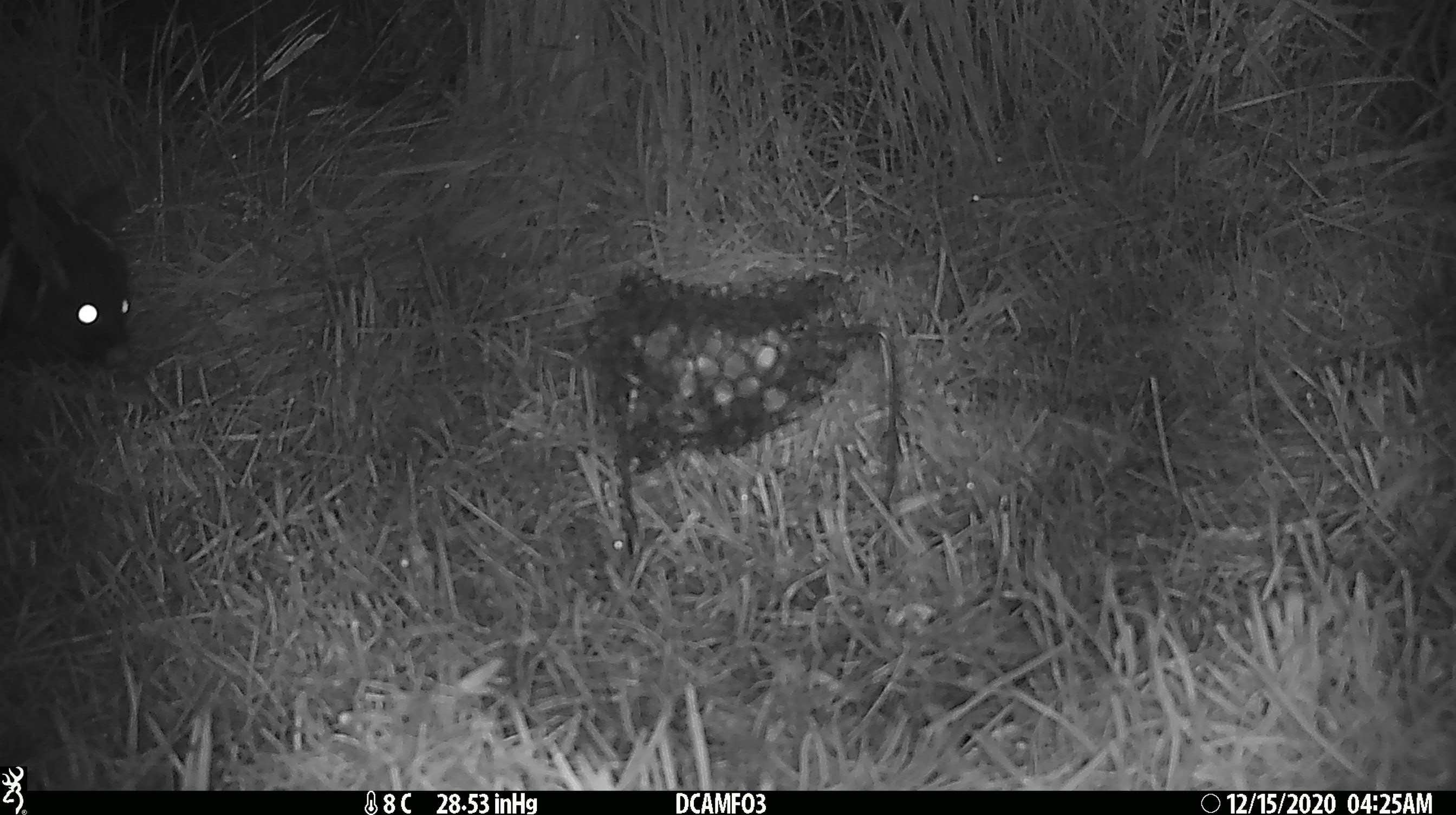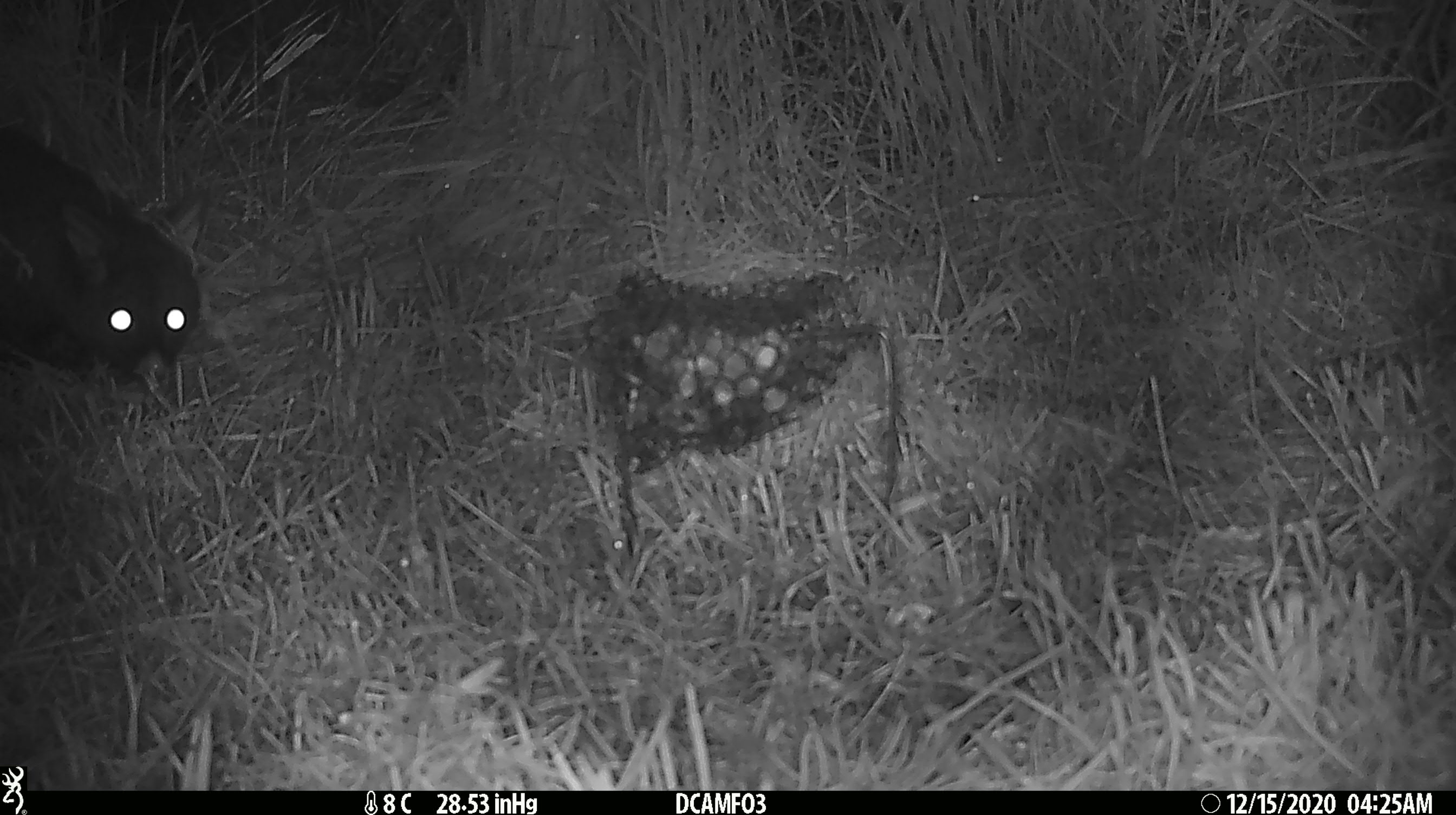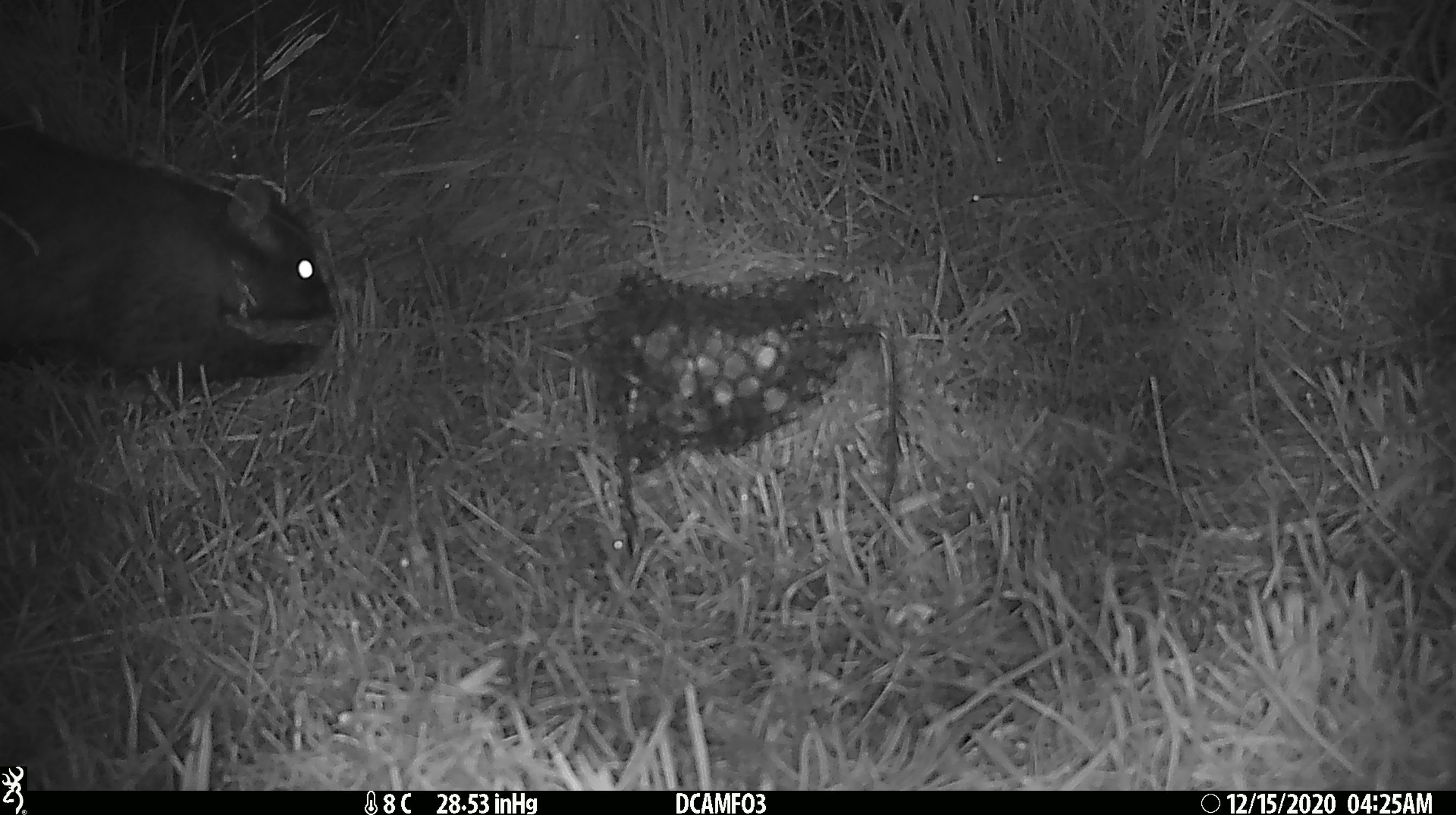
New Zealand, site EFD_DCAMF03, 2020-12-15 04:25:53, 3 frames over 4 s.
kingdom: Animalia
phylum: Chordata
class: Mammalia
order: Diprotodontia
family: Phalangeridae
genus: Trichosurus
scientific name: Trichosurus vulpecula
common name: common brushtail possum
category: possum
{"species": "possum (common brushtail possum) (Trichosurus vulpecula)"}